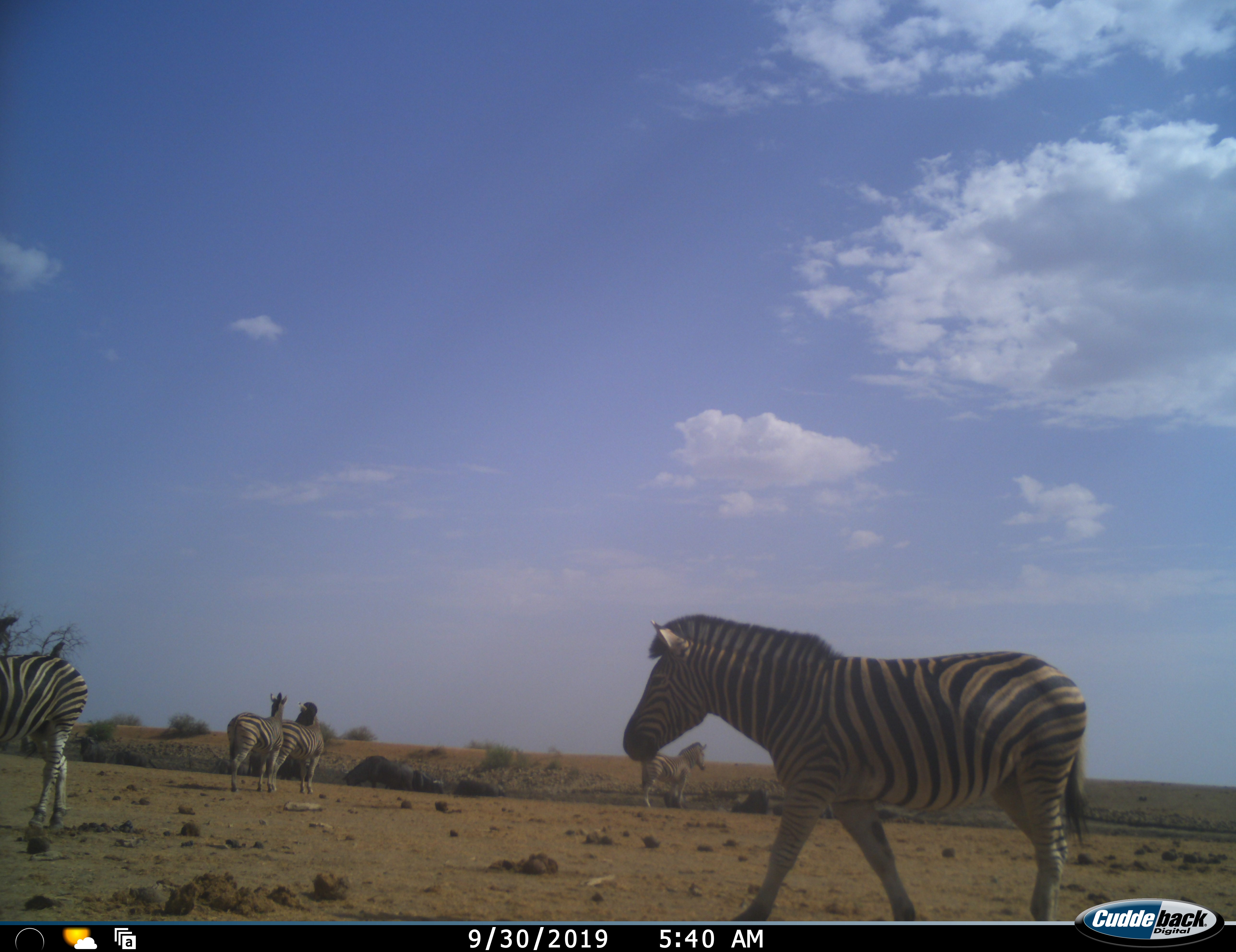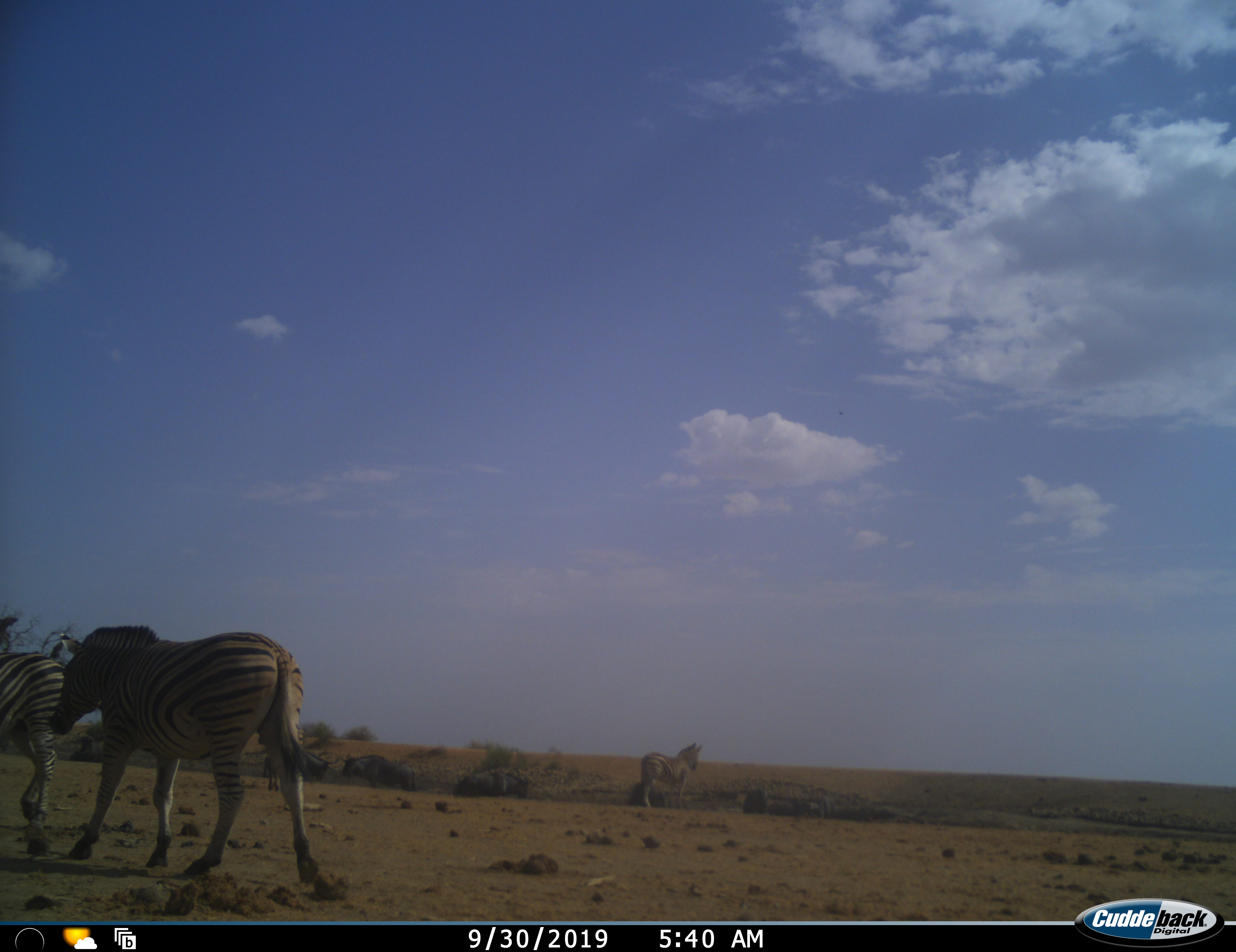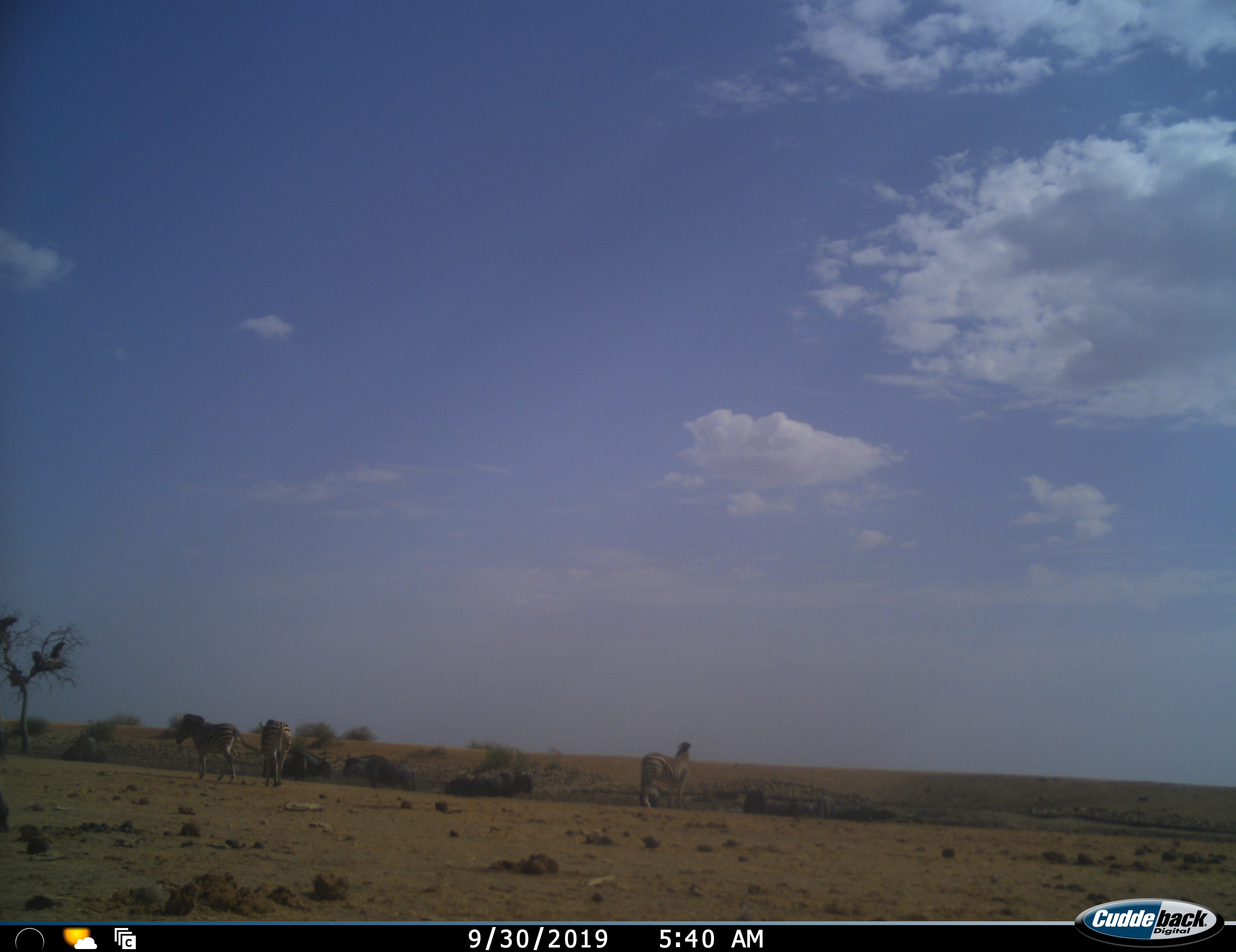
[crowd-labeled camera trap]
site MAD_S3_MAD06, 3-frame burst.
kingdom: Animalia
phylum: Chordata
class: Mammalia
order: Perissodactyla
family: Equidae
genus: Equus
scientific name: Equus quagga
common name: plains zebra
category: zebraplains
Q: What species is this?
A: Zebraplains (plains zebra) (Equus quagga).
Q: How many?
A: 5.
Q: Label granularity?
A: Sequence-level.